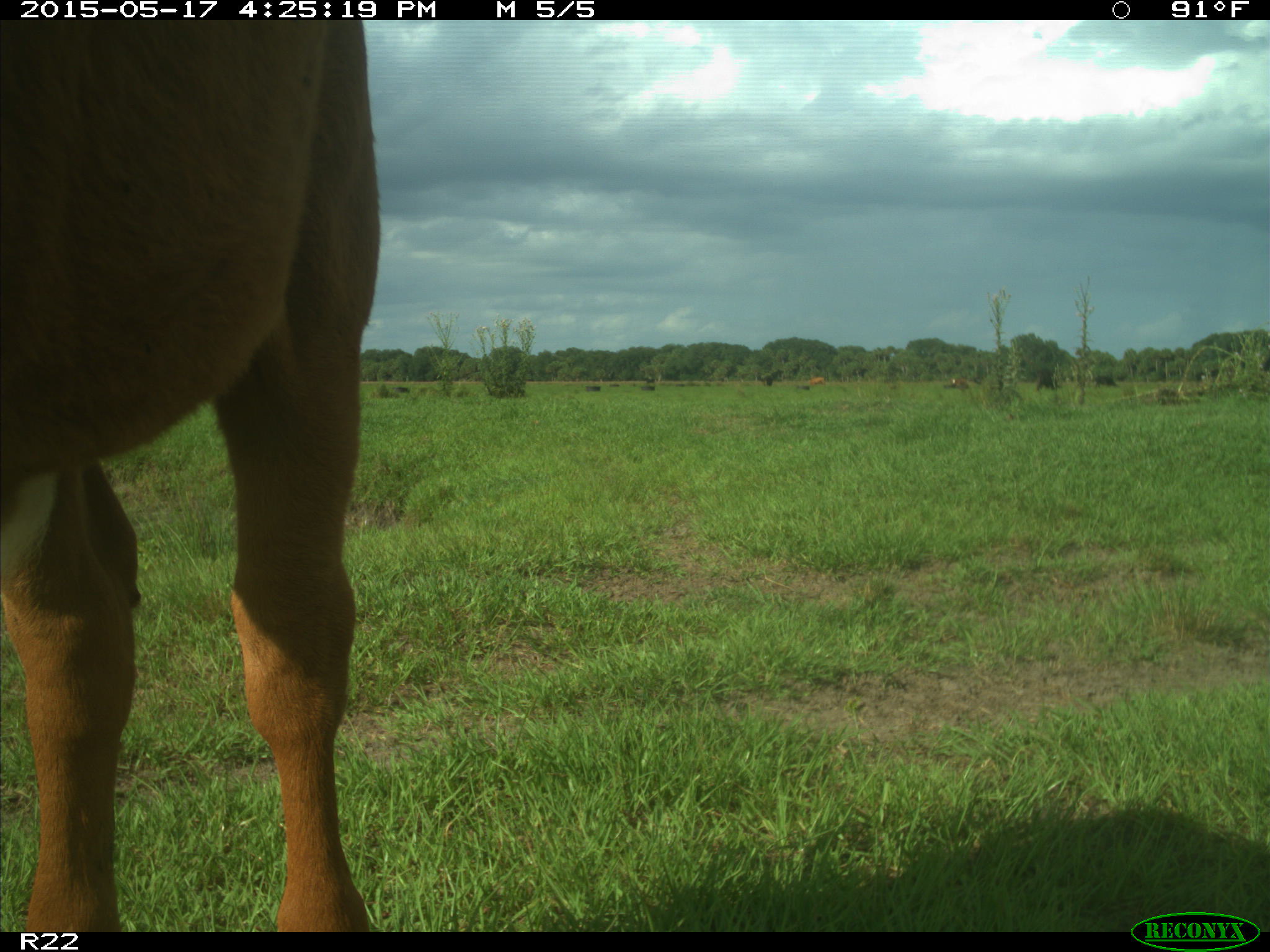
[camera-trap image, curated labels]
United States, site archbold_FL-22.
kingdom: Animalia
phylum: Chordata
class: Mammalia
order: Artiodactyla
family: Bovidae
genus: Bos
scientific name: Bos taurus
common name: domestic cow